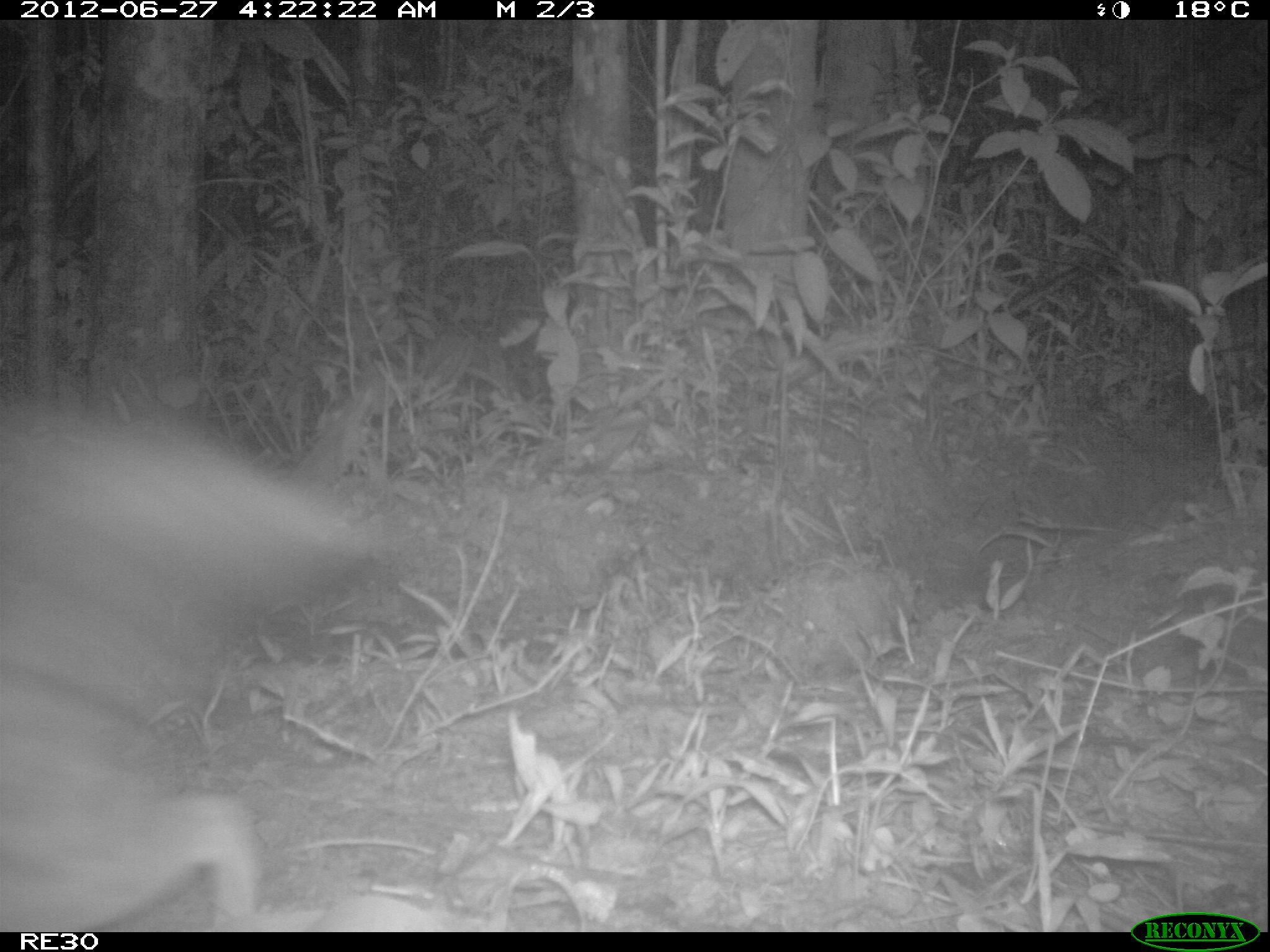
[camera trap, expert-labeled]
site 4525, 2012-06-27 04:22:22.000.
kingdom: Animalia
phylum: Chordata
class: Mammalia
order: Carnivora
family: Eupleridae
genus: Fossa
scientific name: Fossa fossana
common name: fanaloka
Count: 1.